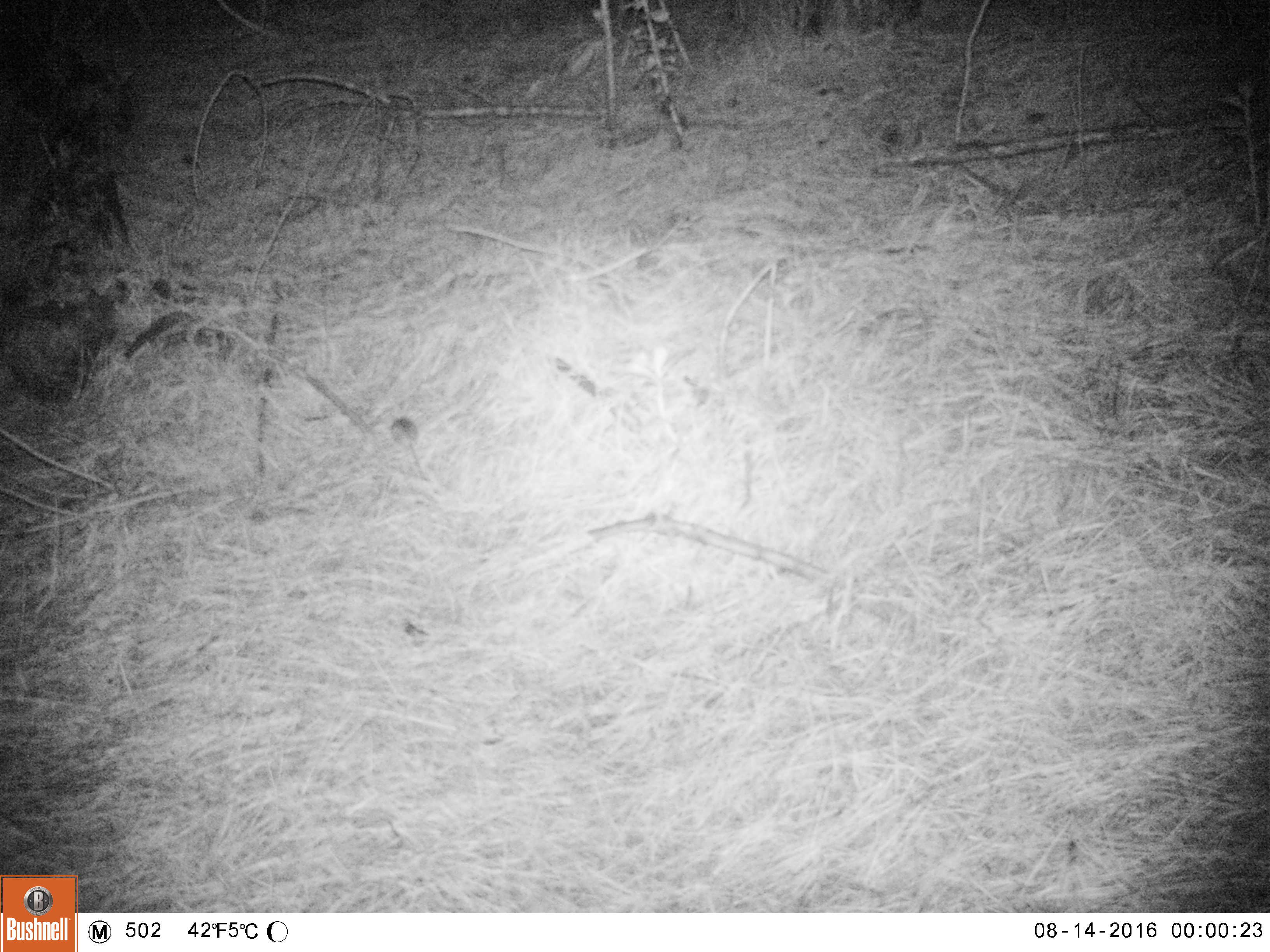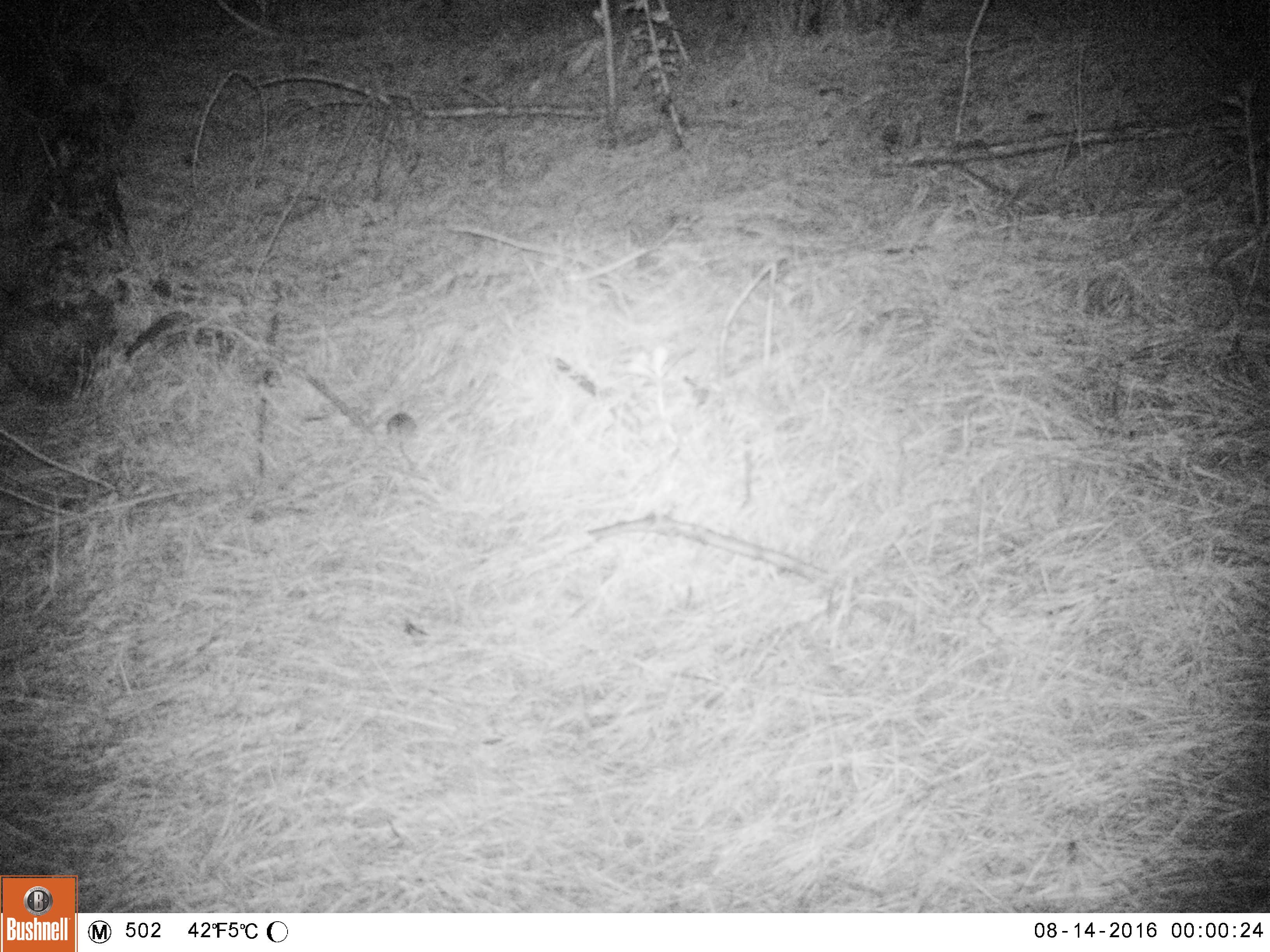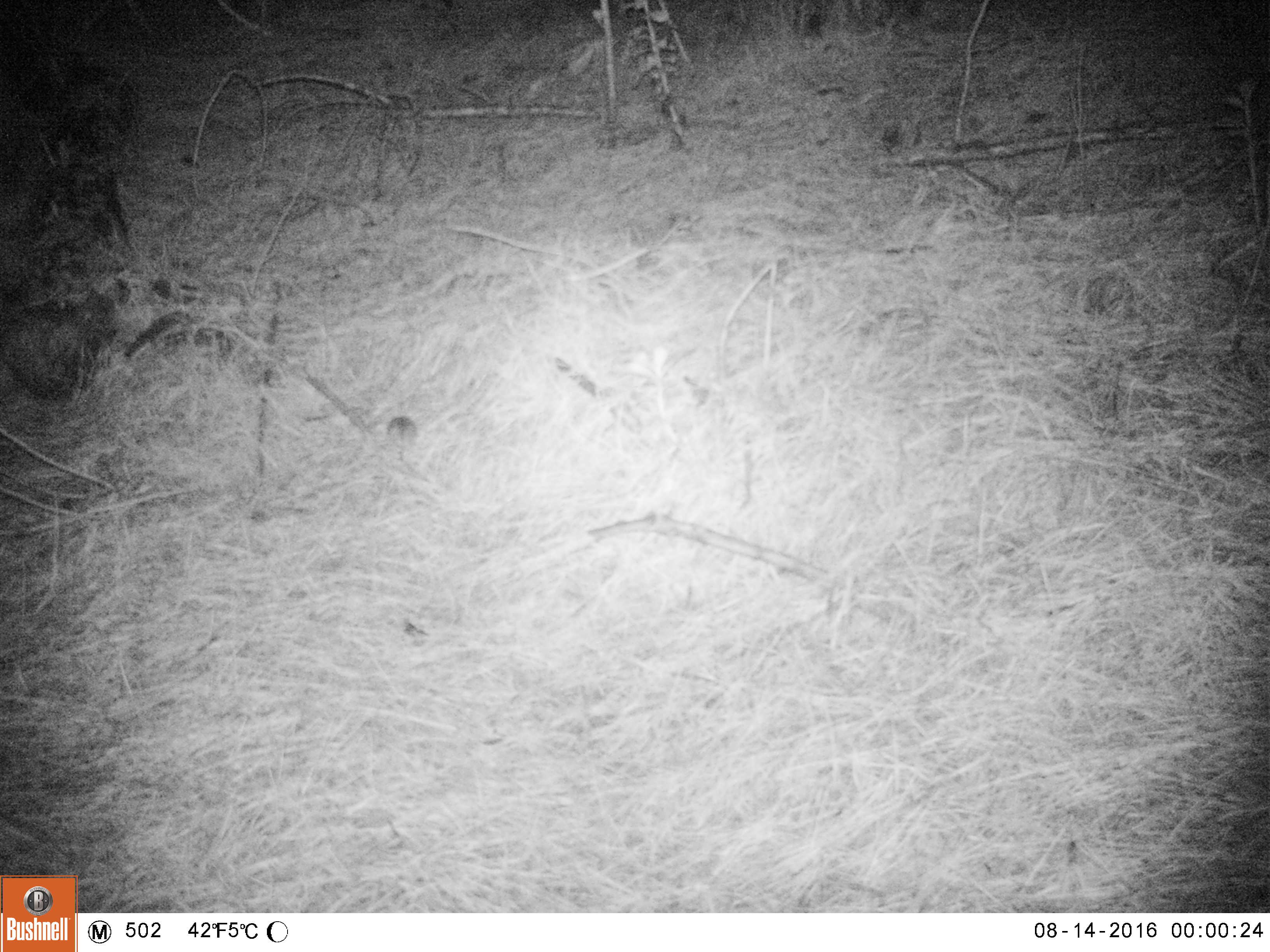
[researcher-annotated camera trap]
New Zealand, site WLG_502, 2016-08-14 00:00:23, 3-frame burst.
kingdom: Animalia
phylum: Chordata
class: Mammalia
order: Rodentia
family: Muridae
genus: Rattus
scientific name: Rattus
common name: rat